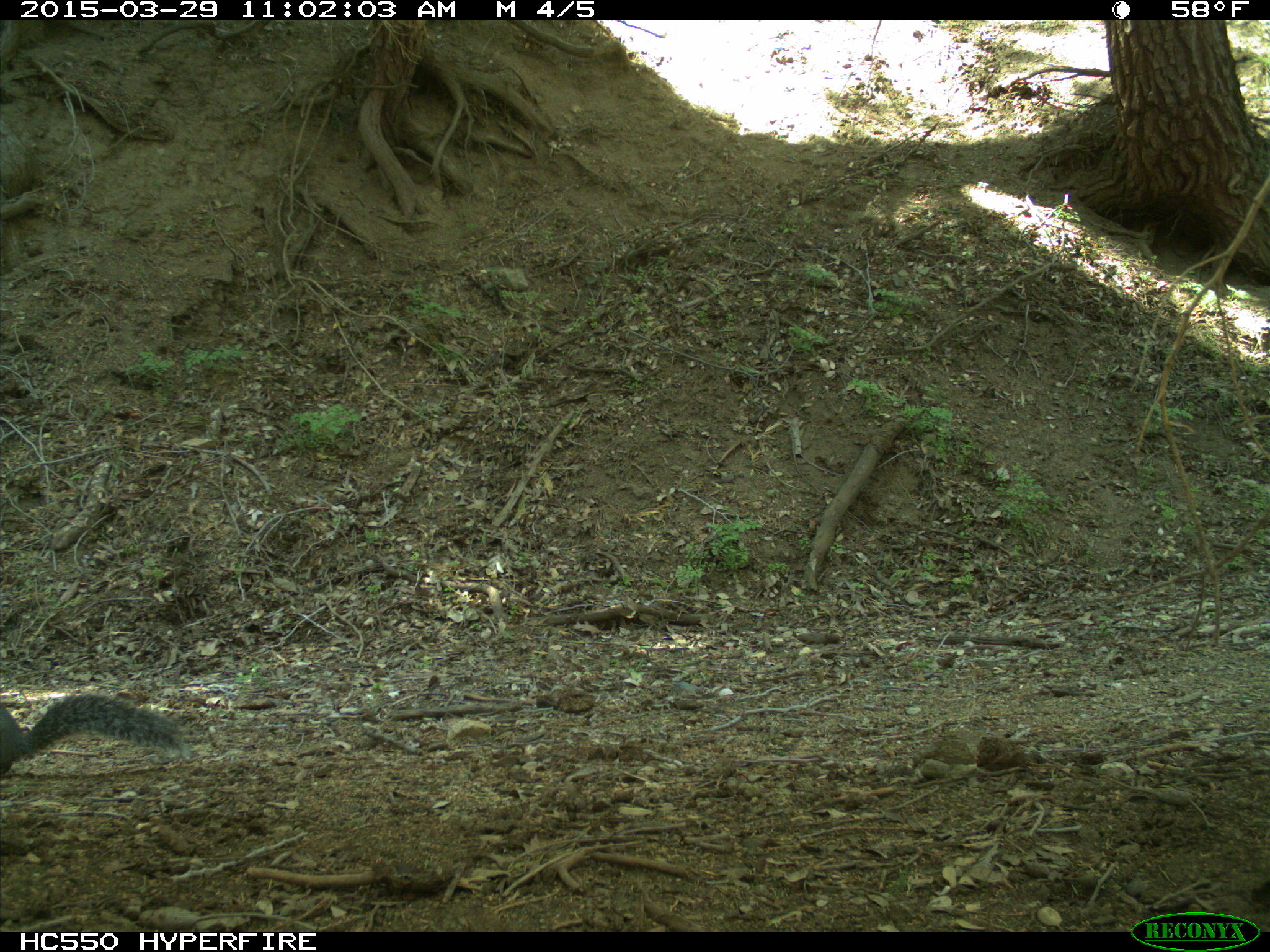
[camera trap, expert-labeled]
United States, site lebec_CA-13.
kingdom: Animalia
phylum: Chordata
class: Mammalia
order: Rodentia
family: Sciuridae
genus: Sciurus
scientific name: Sciurus carolinensis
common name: eastern gray squirrel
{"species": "Sciurus carolinensis (eastern gray squirrel)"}